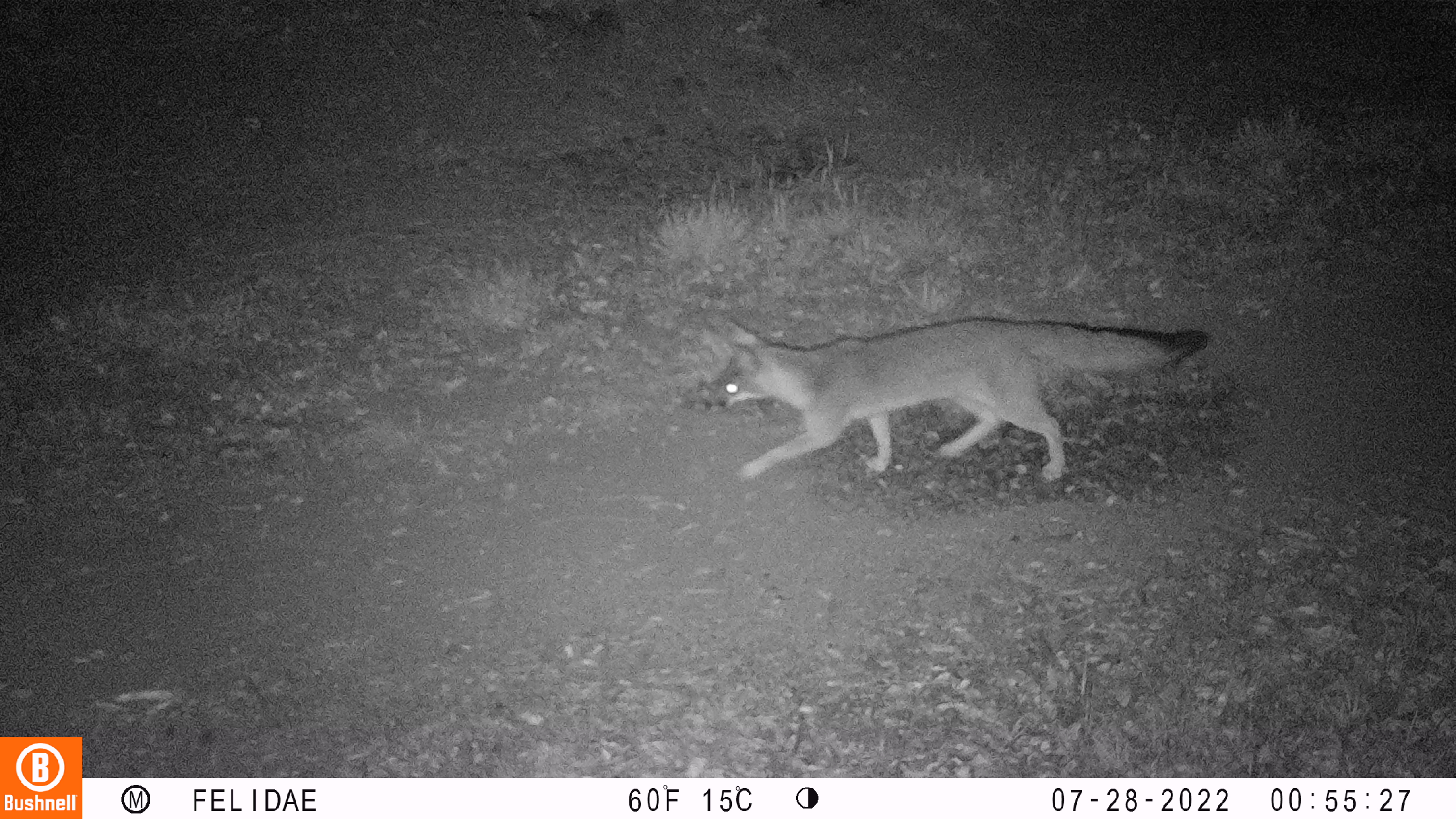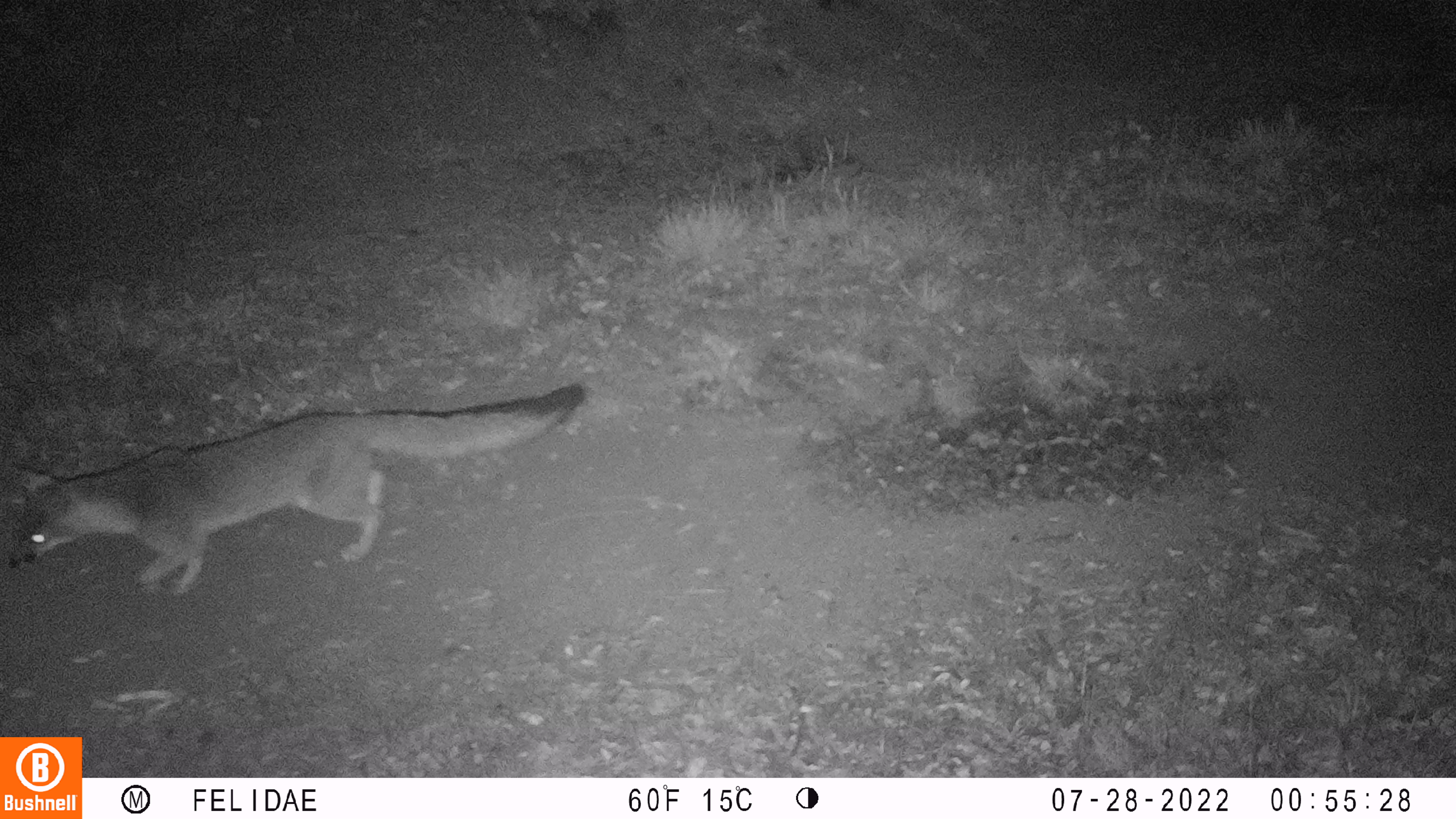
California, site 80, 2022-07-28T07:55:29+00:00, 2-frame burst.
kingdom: Animalia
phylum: Chordata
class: Mammalia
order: Carnivora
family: Canidae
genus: Urocyon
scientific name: Urocyon cinereoargenteus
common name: gray fox